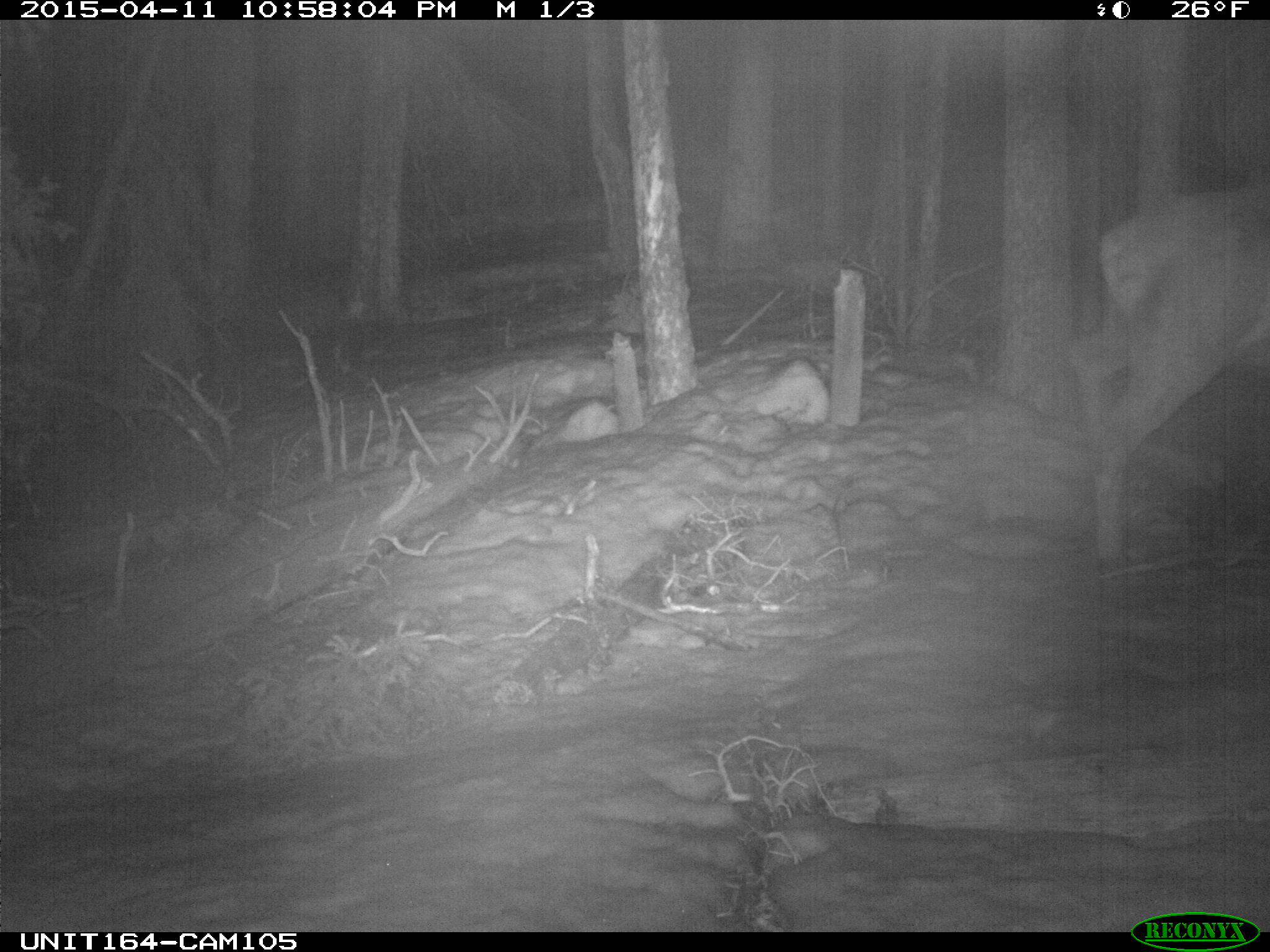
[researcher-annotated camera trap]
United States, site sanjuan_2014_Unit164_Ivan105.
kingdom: Animalia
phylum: Chordata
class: Mammalia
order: Artiodactyla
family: Cervidae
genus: Cervus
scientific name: Cervus elaphus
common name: red deer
Cervus elaphus (red deer).